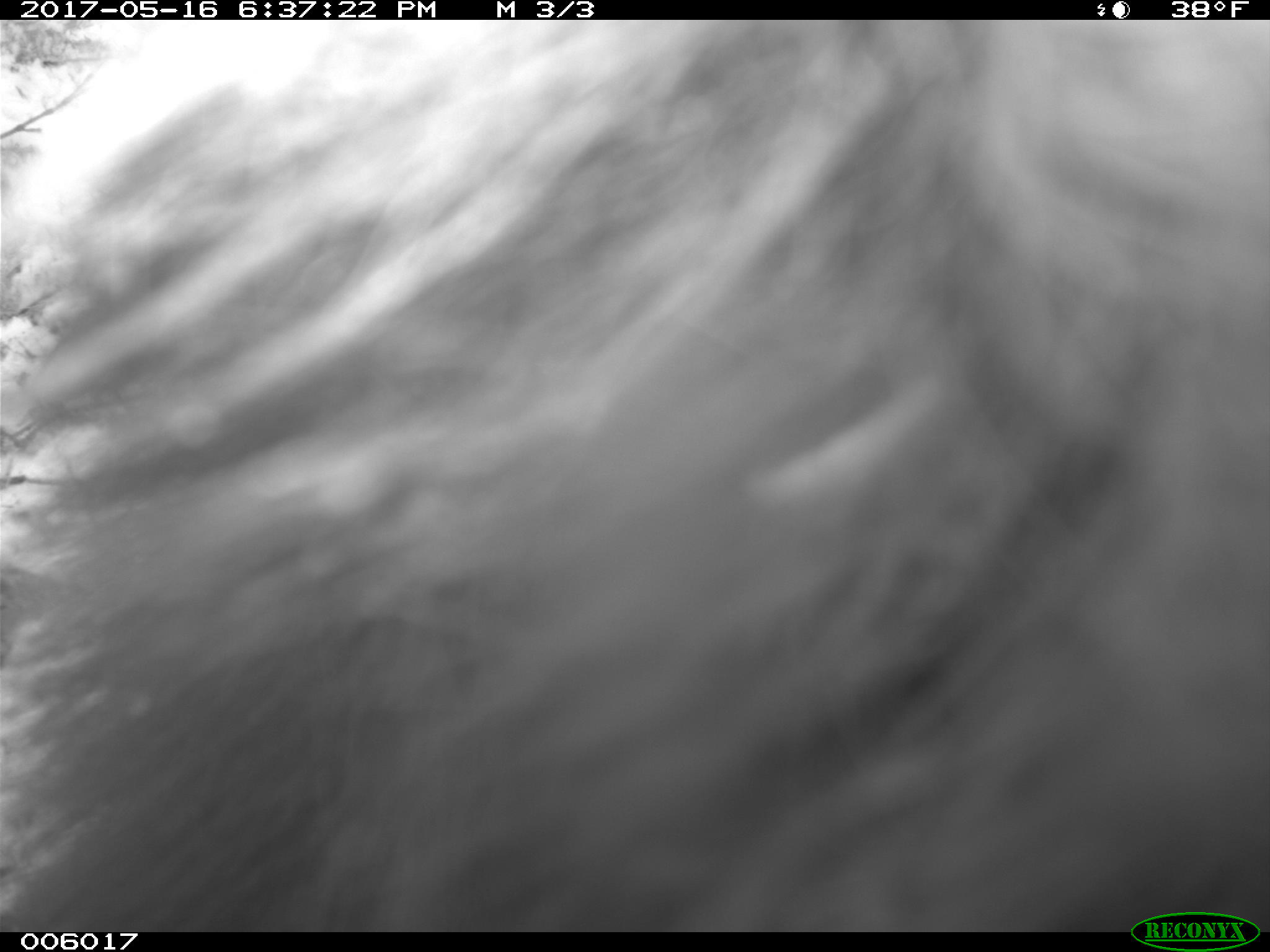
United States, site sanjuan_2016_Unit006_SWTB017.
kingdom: Animalia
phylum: Chordata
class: Mammalia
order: Carnivora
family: Ursidae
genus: Ursus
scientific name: Ursus americanus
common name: american black bear